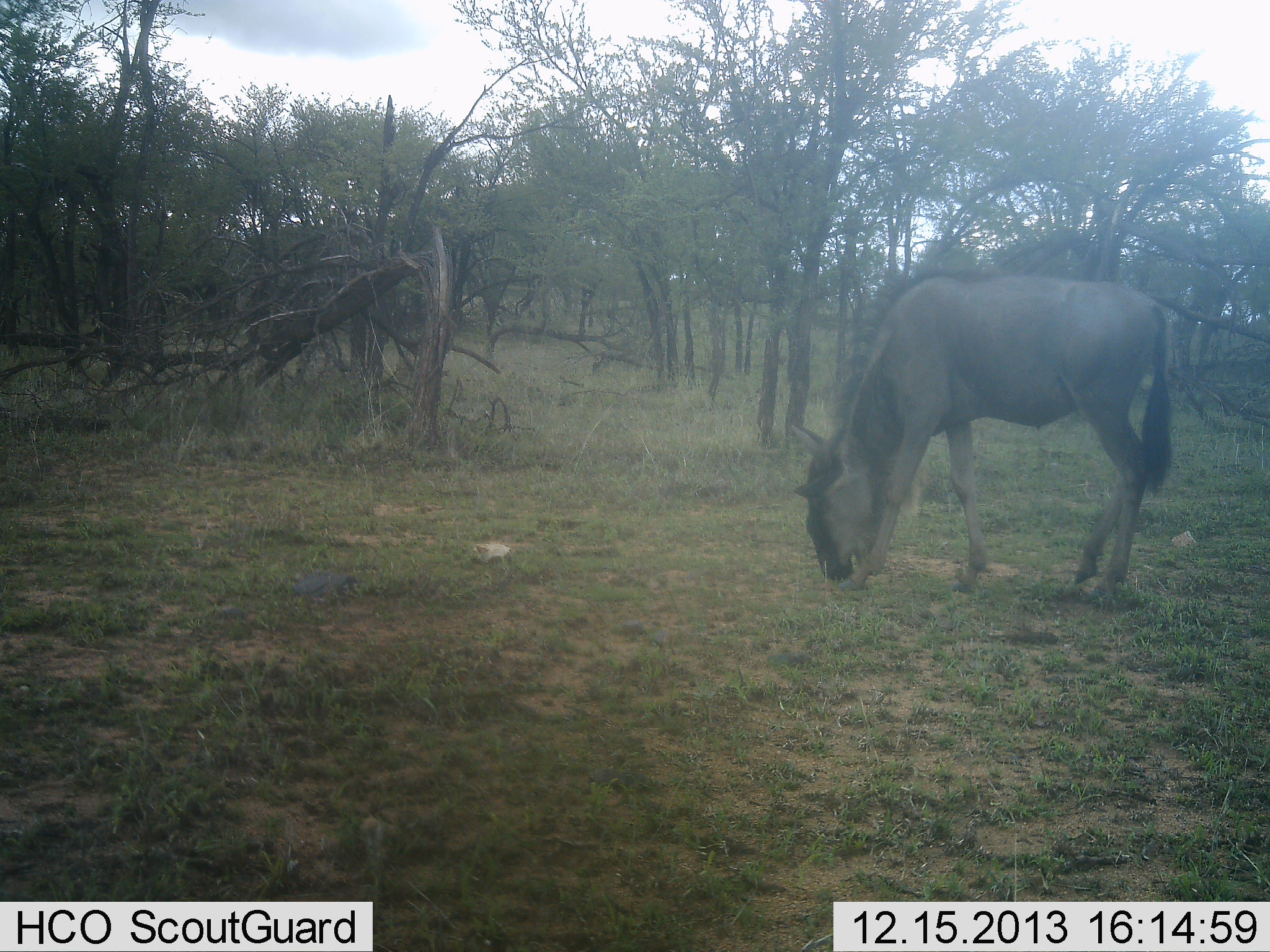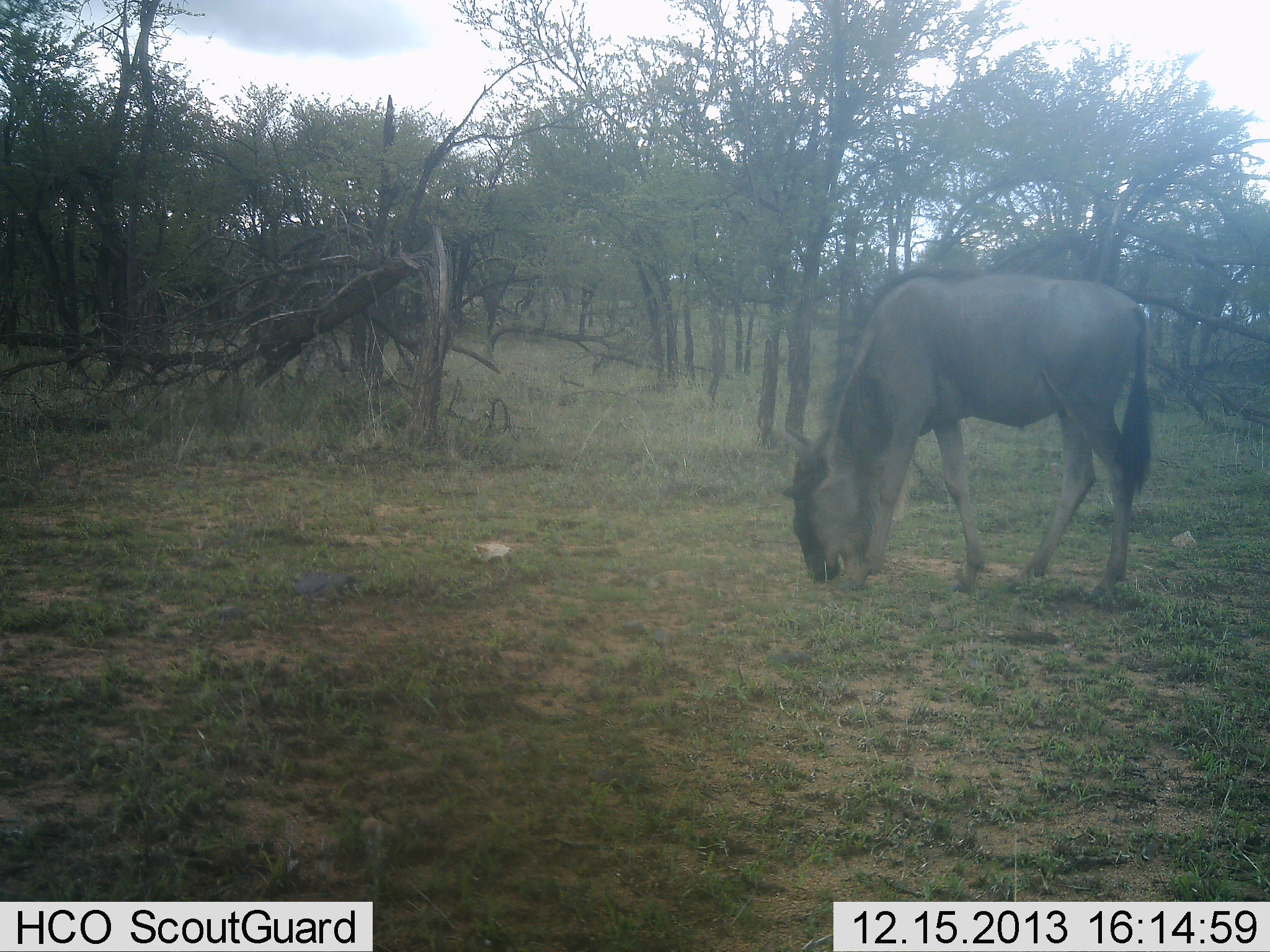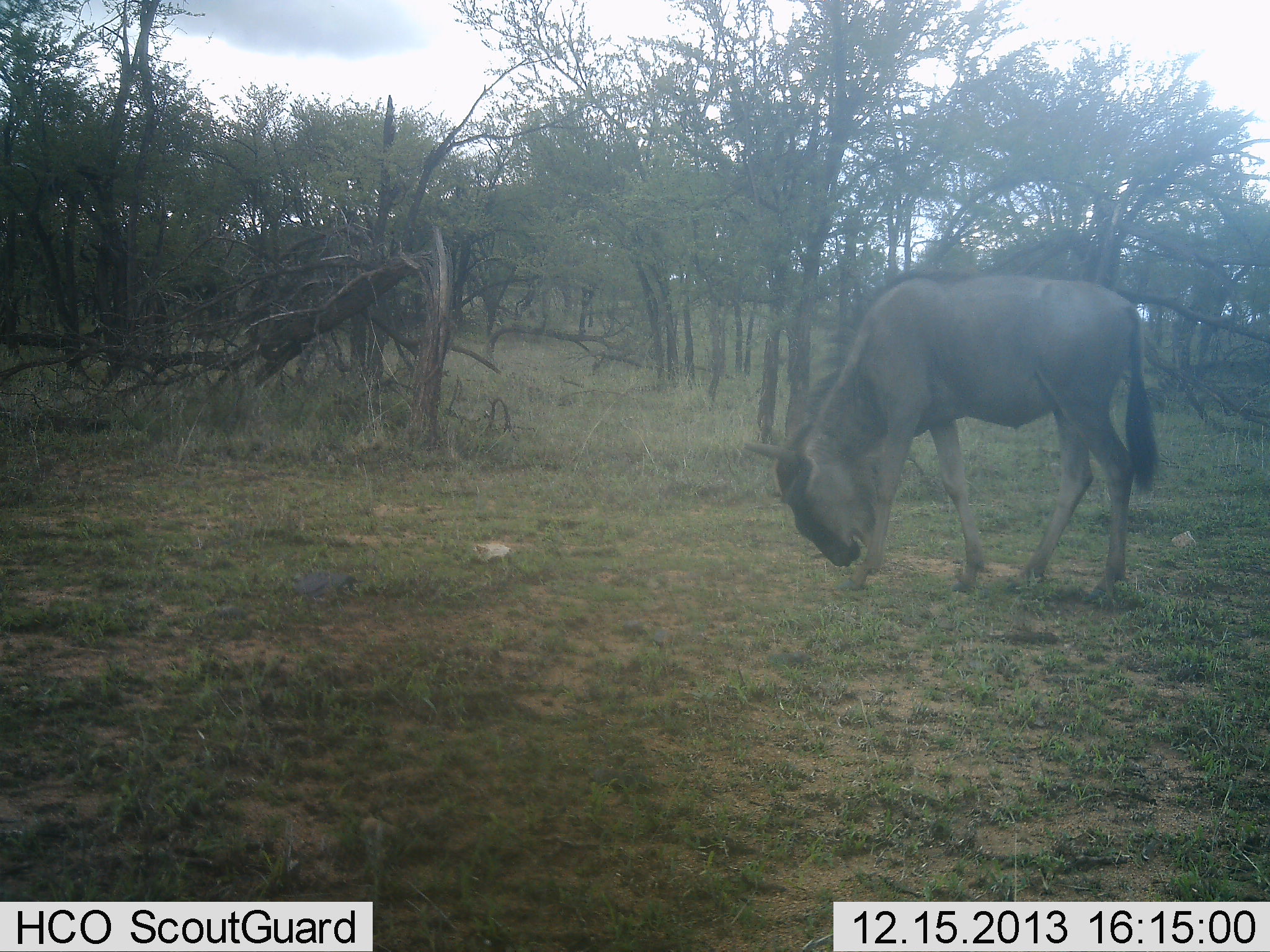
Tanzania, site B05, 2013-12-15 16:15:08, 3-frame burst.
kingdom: Animalia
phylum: Chordata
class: Mammalia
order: Artiodactyla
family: Bovidae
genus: Connochaetes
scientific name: Connochaetes taurinus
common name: blue wildebeest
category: wildebeest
Wildebeest (blue wildebeest) (Connochaetes taurinus), count 1. Behavior (volunteer vote fractions): standing 20%, resting 0%, moving 10%, interacting 0%. Young present (vote fraction): 0%. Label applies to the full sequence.